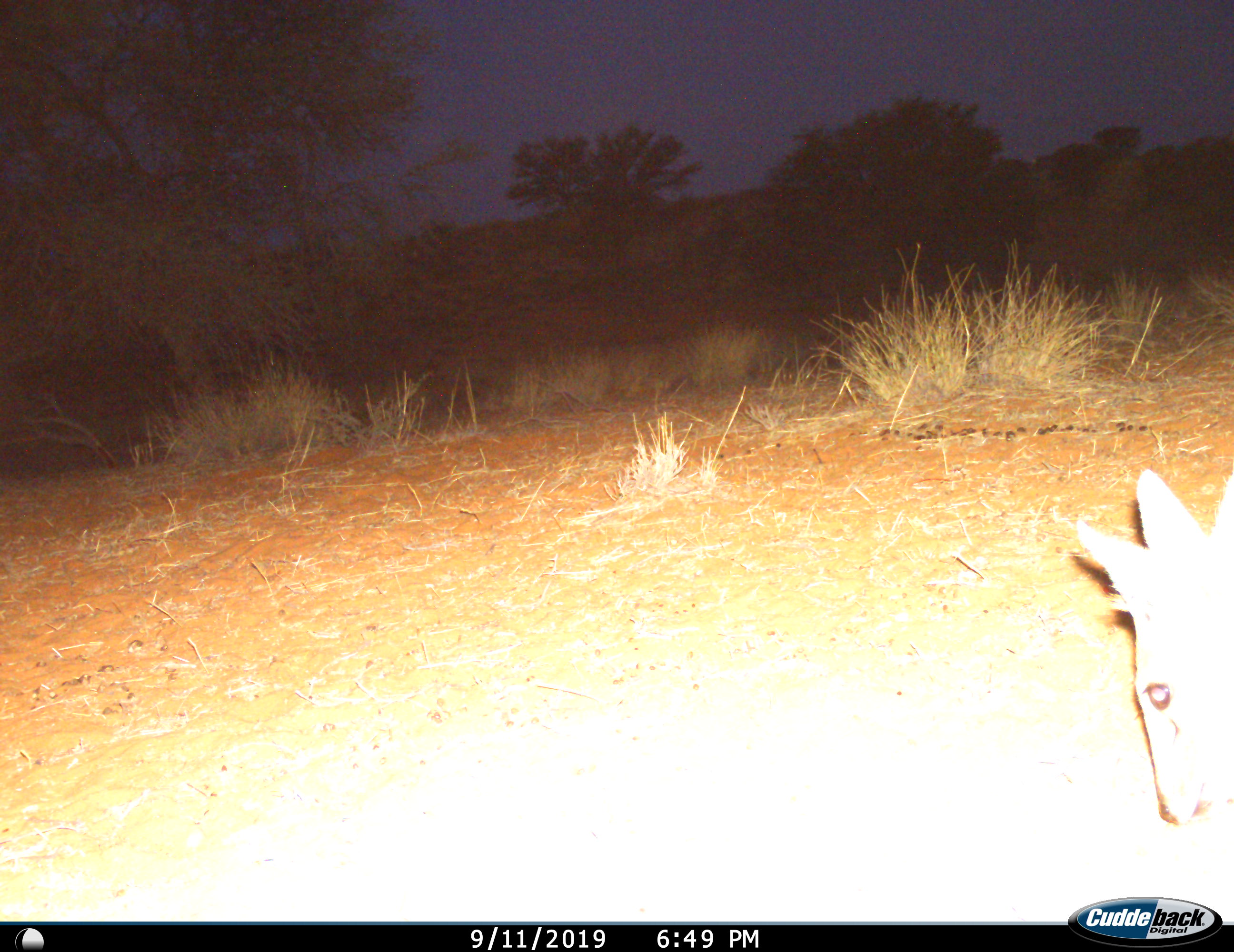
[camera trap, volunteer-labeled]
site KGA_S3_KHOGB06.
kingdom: Animalia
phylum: Chordata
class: Mammalia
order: Artiodactyla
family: Bovidae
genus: Sylvicapra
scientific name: Sylvicapra grimmia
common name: common duiker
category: duikercommongrey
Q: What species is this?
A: Duikercommongrey (common duiker) (Sylvicapra grimmia).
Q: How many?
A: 1.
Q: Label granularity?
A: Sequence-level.